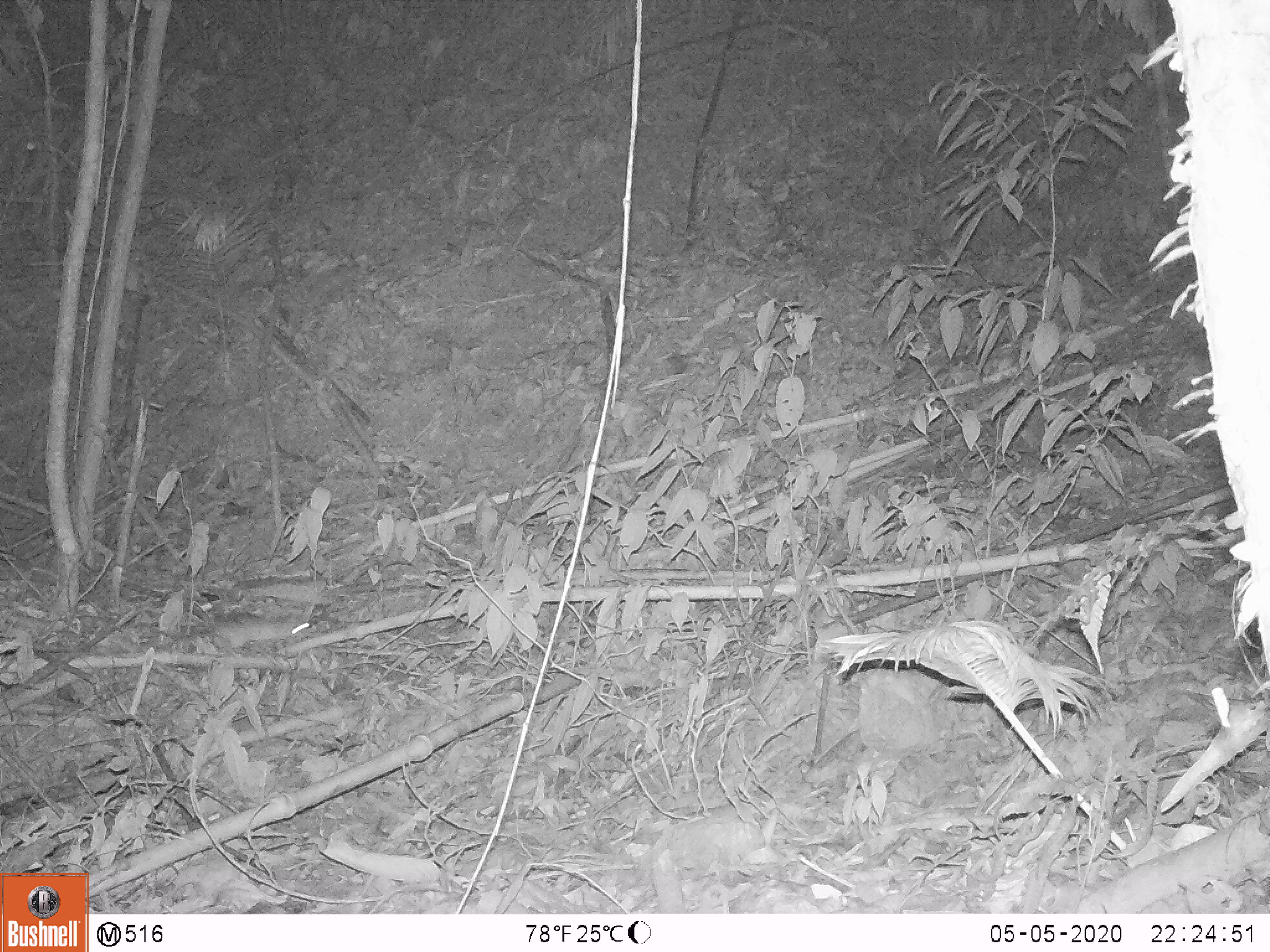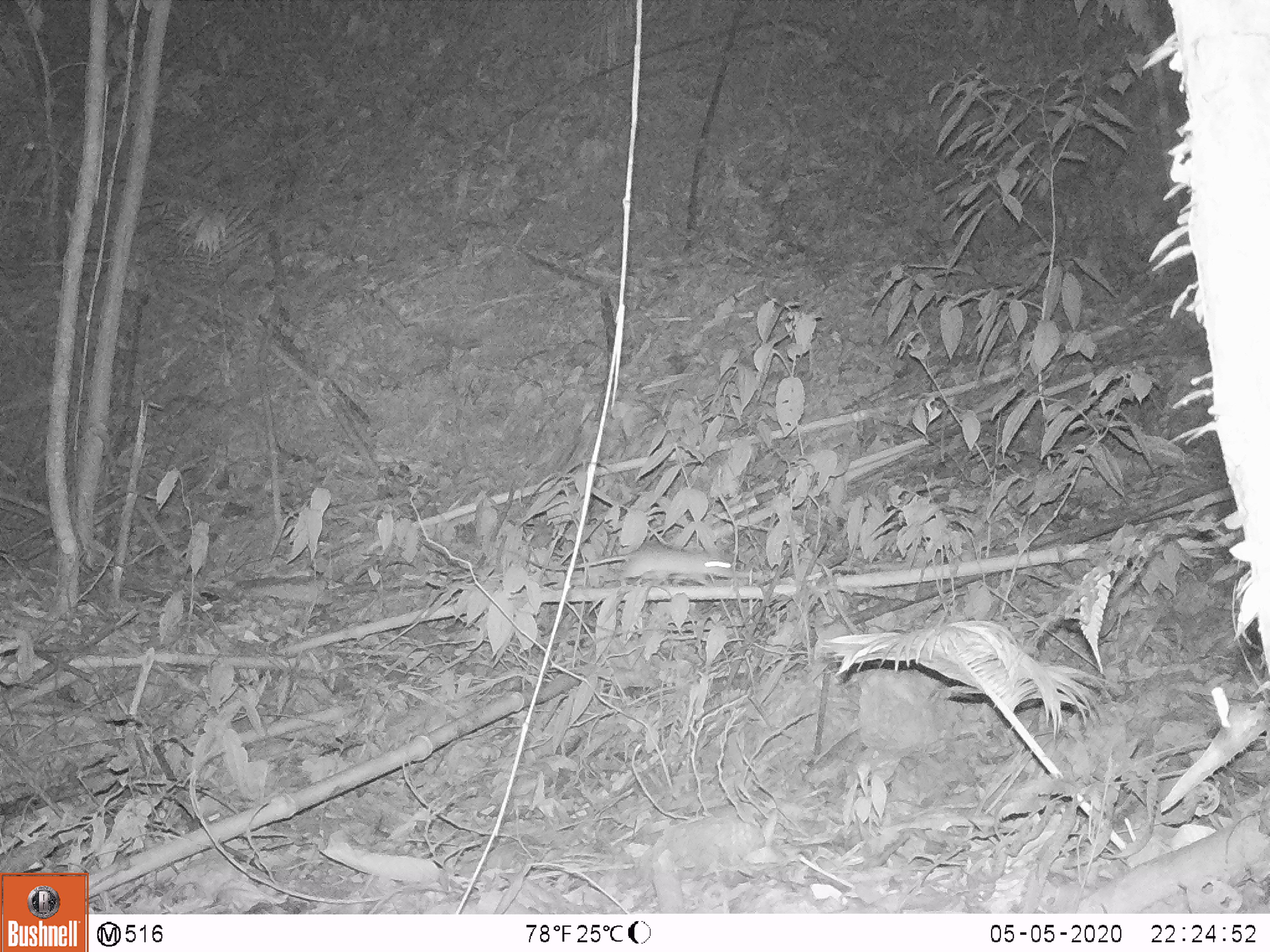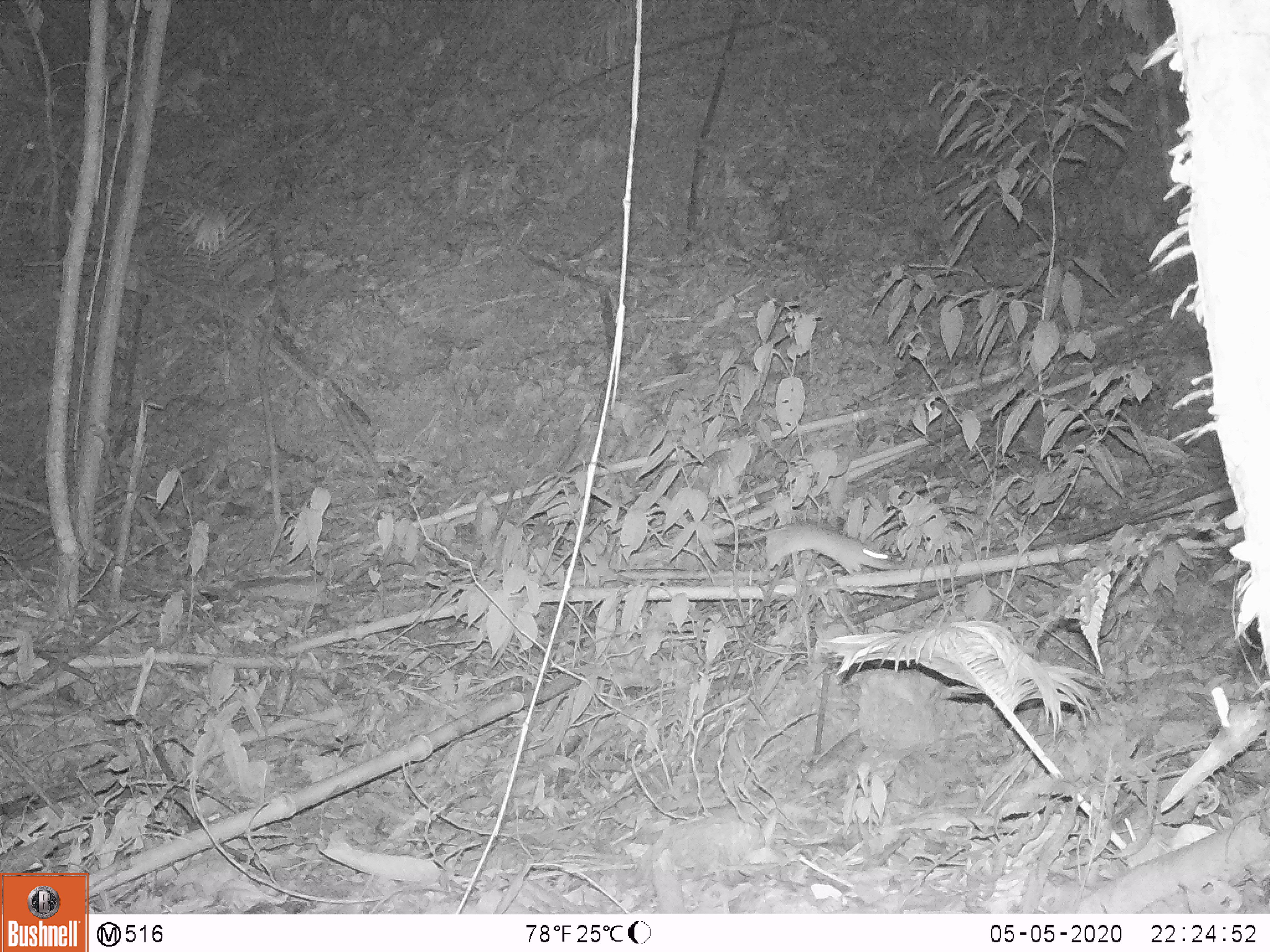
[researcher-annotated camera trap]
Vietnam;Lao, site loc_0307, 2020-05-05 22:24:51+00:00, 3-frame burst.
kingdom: Animalia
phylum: Chordata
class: Mammalia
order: Rodentia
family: Muridae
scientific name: Muridae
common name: old-world mice and rats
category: unidentified murid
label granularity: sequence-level